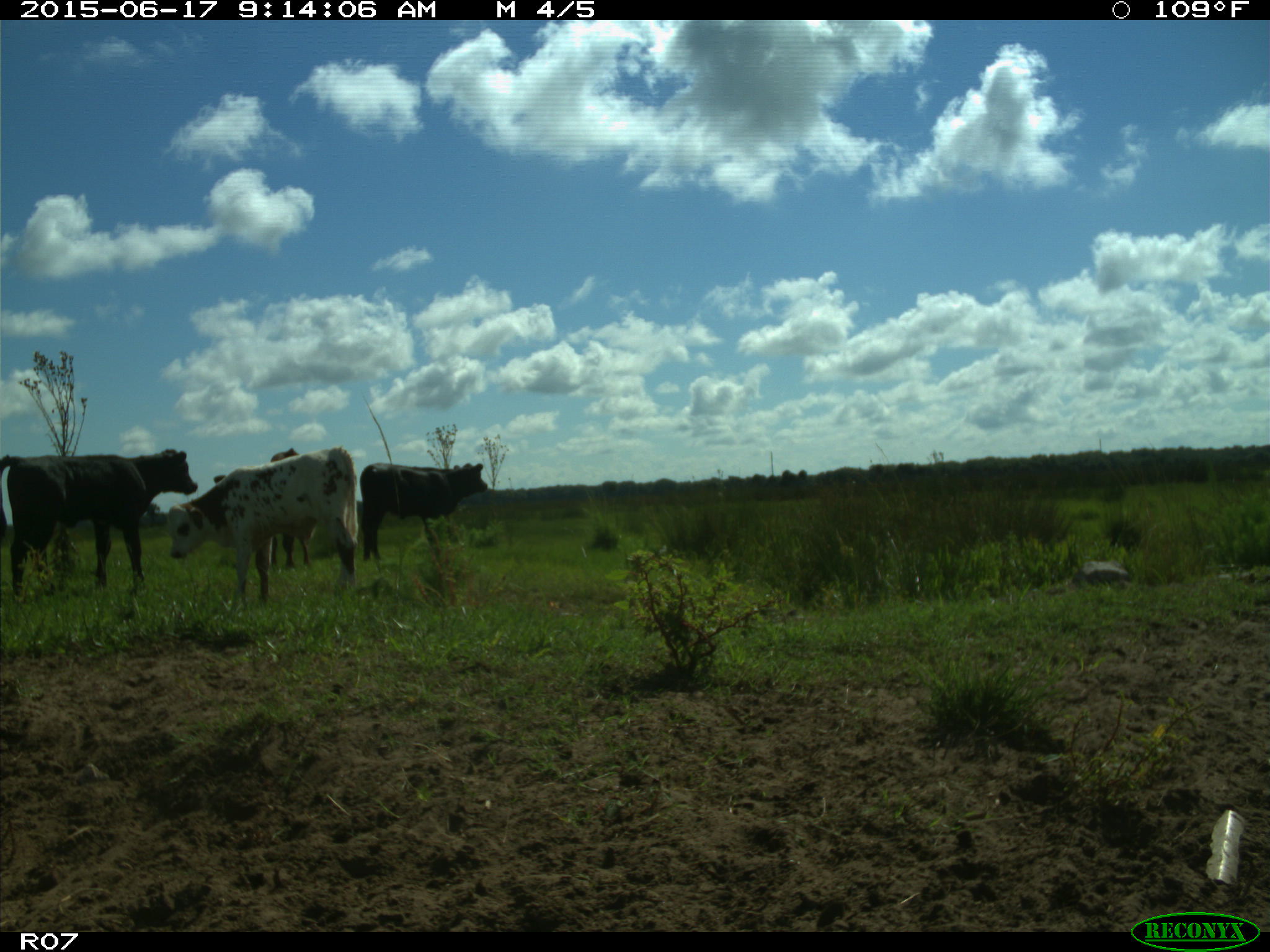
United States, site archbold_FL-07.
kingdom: Animalia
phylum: Chordata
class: Mammalia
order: Artiodactyla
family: Bovidae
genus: Bos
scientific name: Bos taurus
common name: domestic cow